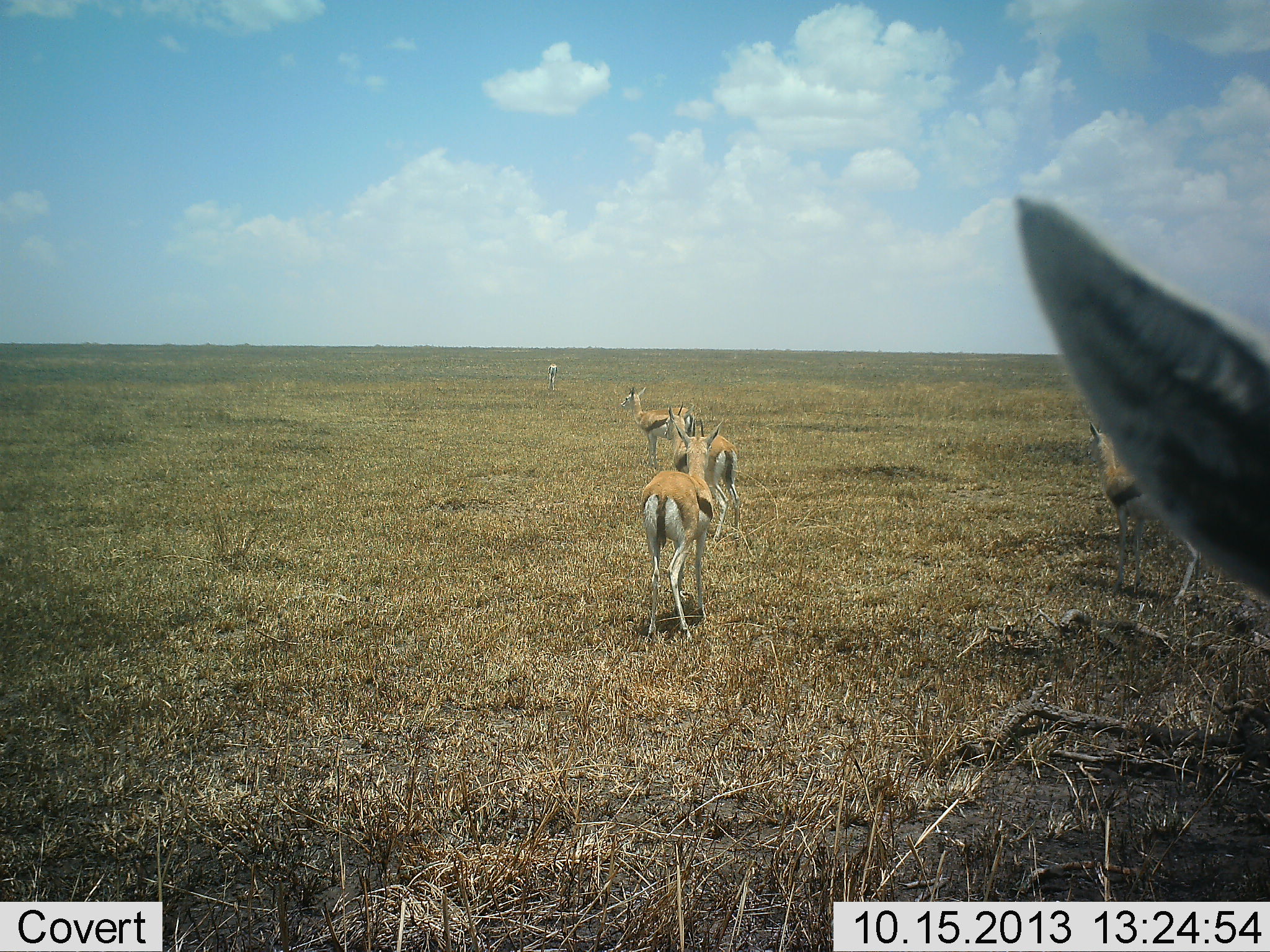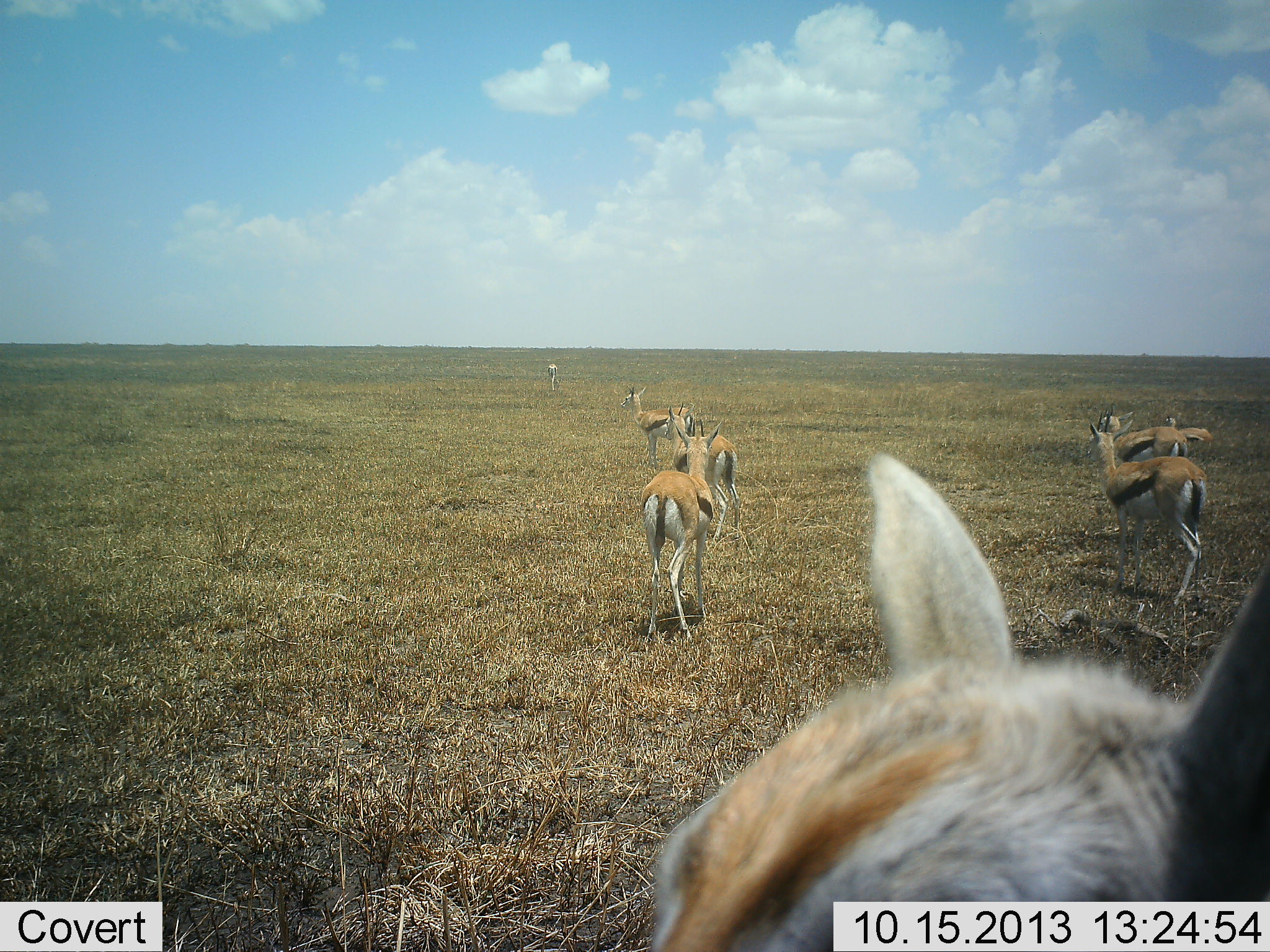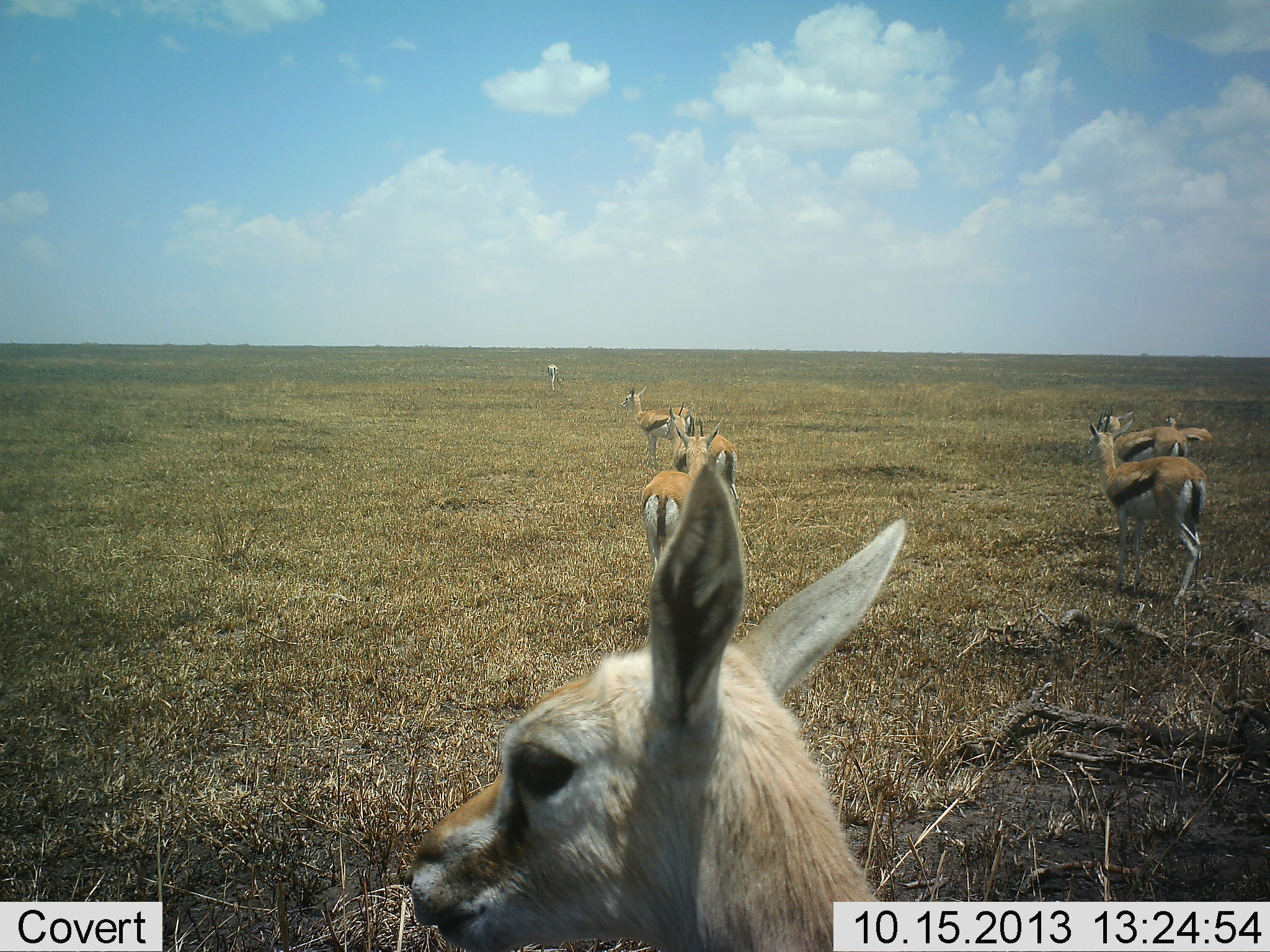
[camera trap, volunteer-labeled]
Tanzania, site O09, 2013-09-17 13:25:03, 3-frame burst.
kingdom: Animalia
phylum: Chordata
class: Mammalia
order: Artiodactyla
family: Bovidae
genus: Eudorcas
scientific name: Eudorcas thomsonii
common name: thomson's gazelle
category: gazellethomsons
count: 8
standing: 90%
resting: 10%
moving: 50%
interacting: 0%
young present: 0%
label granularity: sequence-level